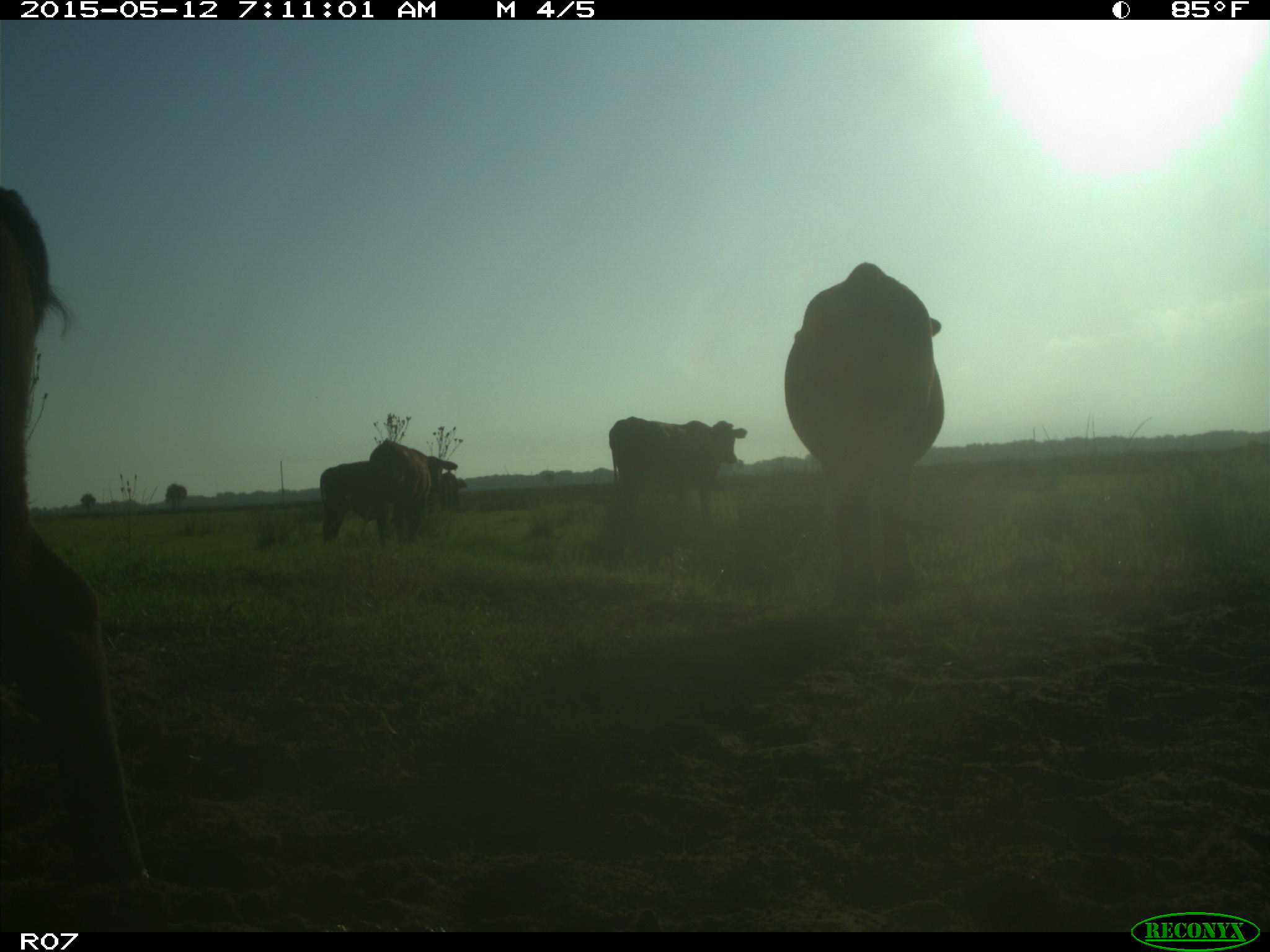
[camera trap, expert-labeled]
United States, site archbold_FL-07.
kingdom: Animalia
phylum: Chordata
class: Mammalia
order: Artiodactyla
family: Bovidae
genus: Bos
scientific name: Bos taurus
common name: domestic cow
Bos taurus (domestic cow).